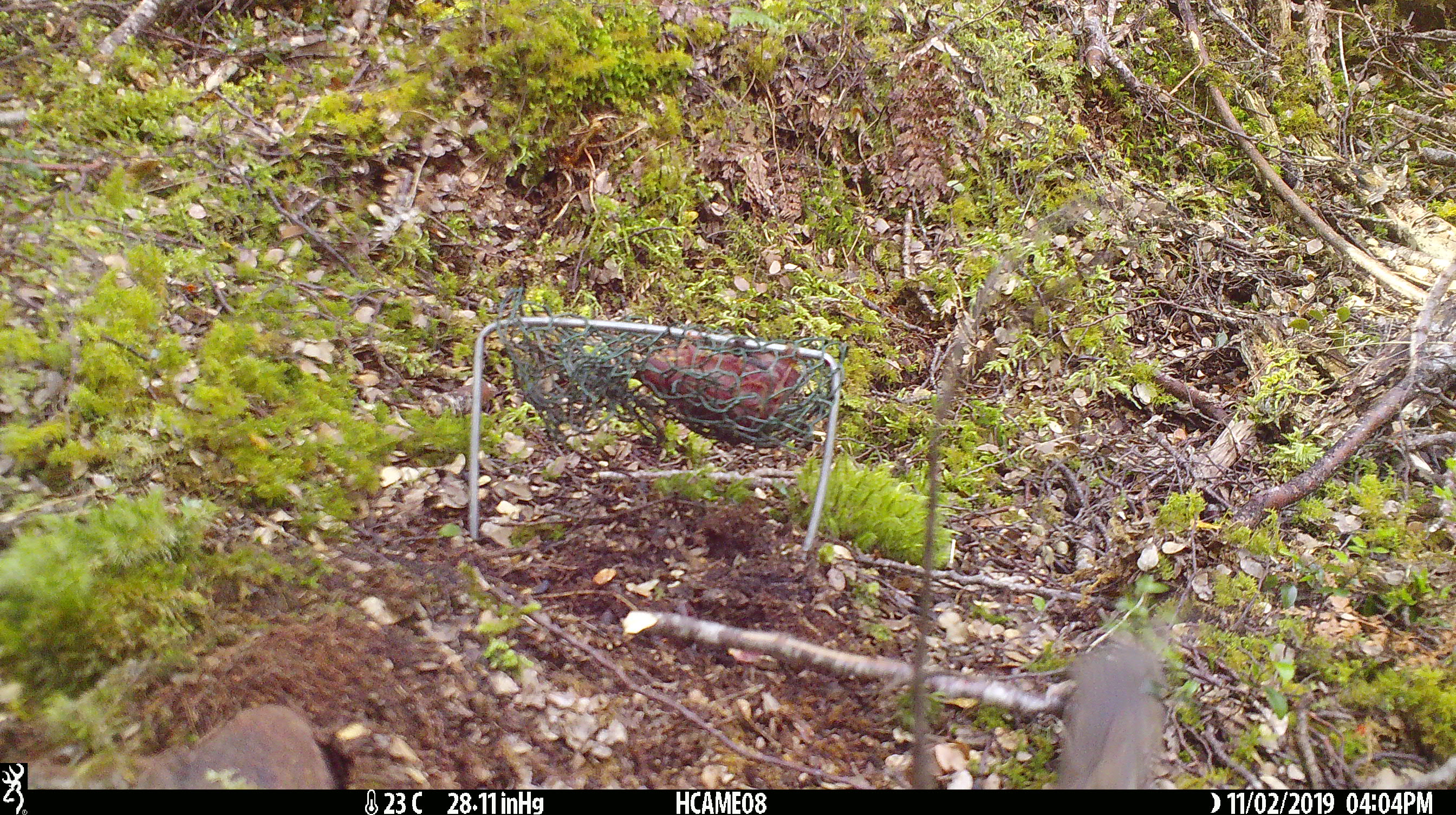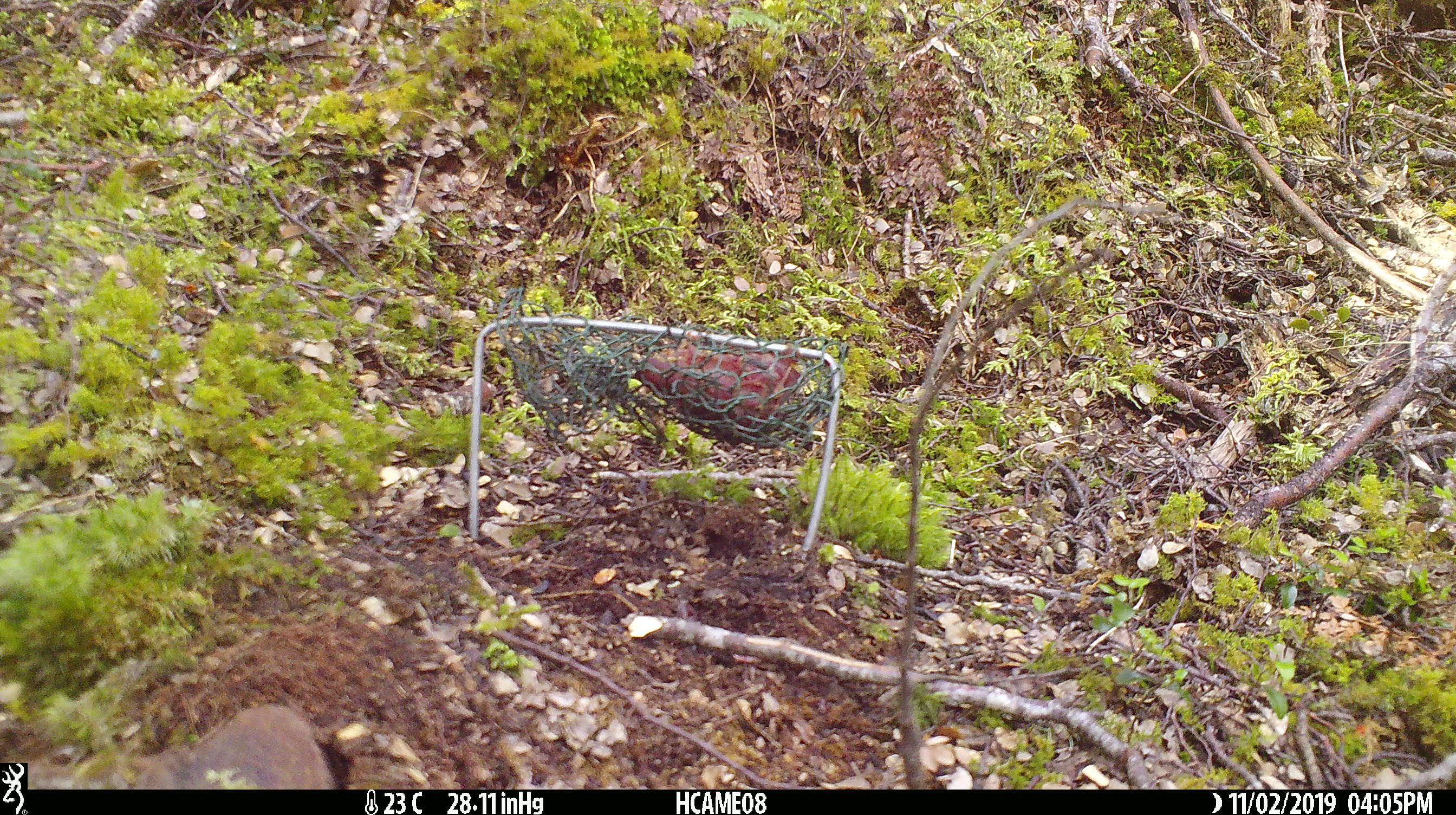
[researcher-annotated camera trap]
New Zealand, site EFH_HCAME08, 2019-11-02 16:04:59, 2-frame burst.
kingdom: Animalia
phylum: Chordata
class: Mammalia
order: Rodentia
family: Muridae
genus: Mus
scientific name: Mus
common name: mouse